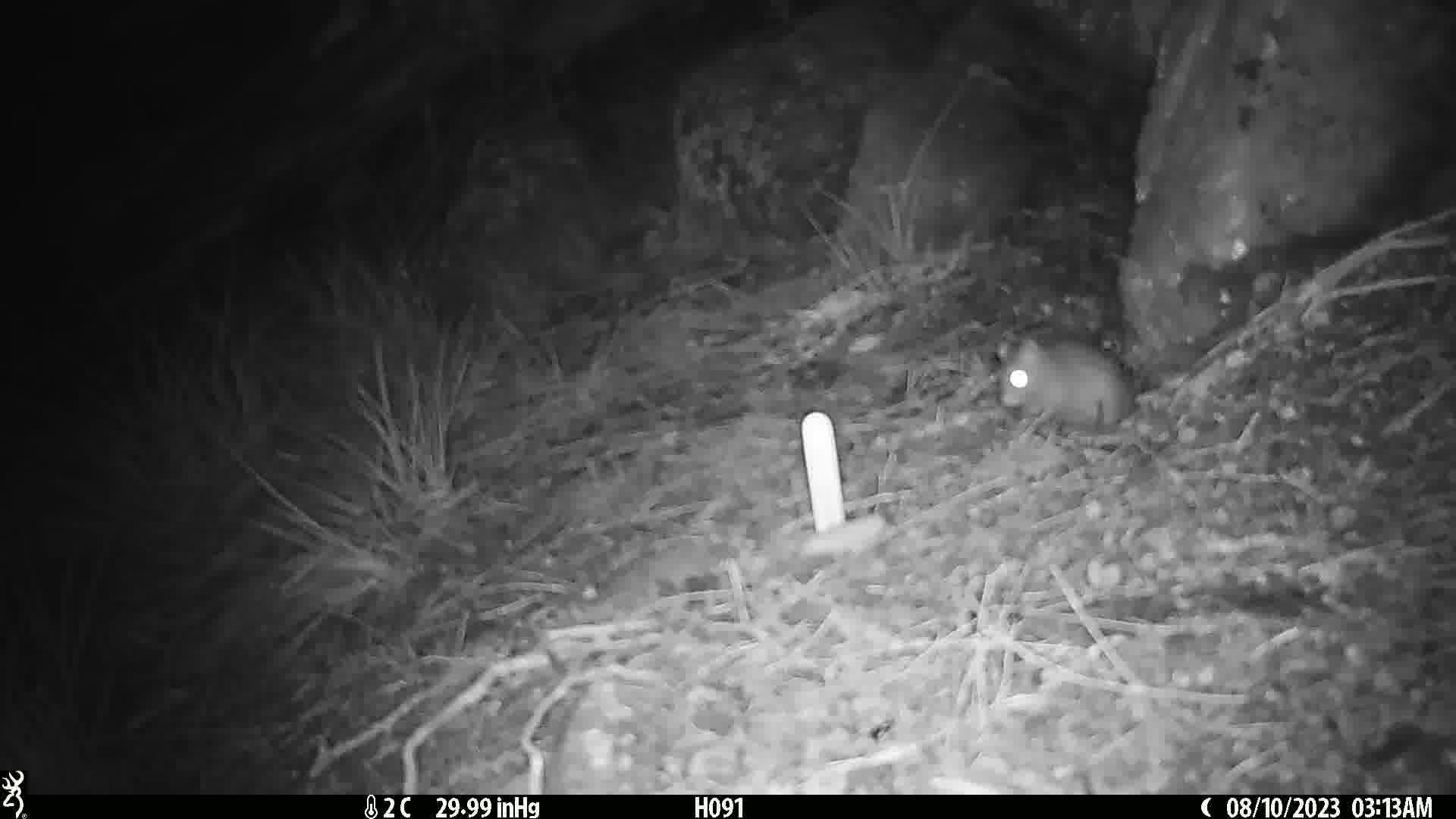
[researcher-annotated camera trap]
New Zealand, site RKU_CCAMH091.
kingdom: Animalia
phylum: Chordata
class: Mammalia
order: Rodentia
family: Muridae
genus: Rattus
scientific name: Rattus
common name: rat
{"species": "rat (Rattus)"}